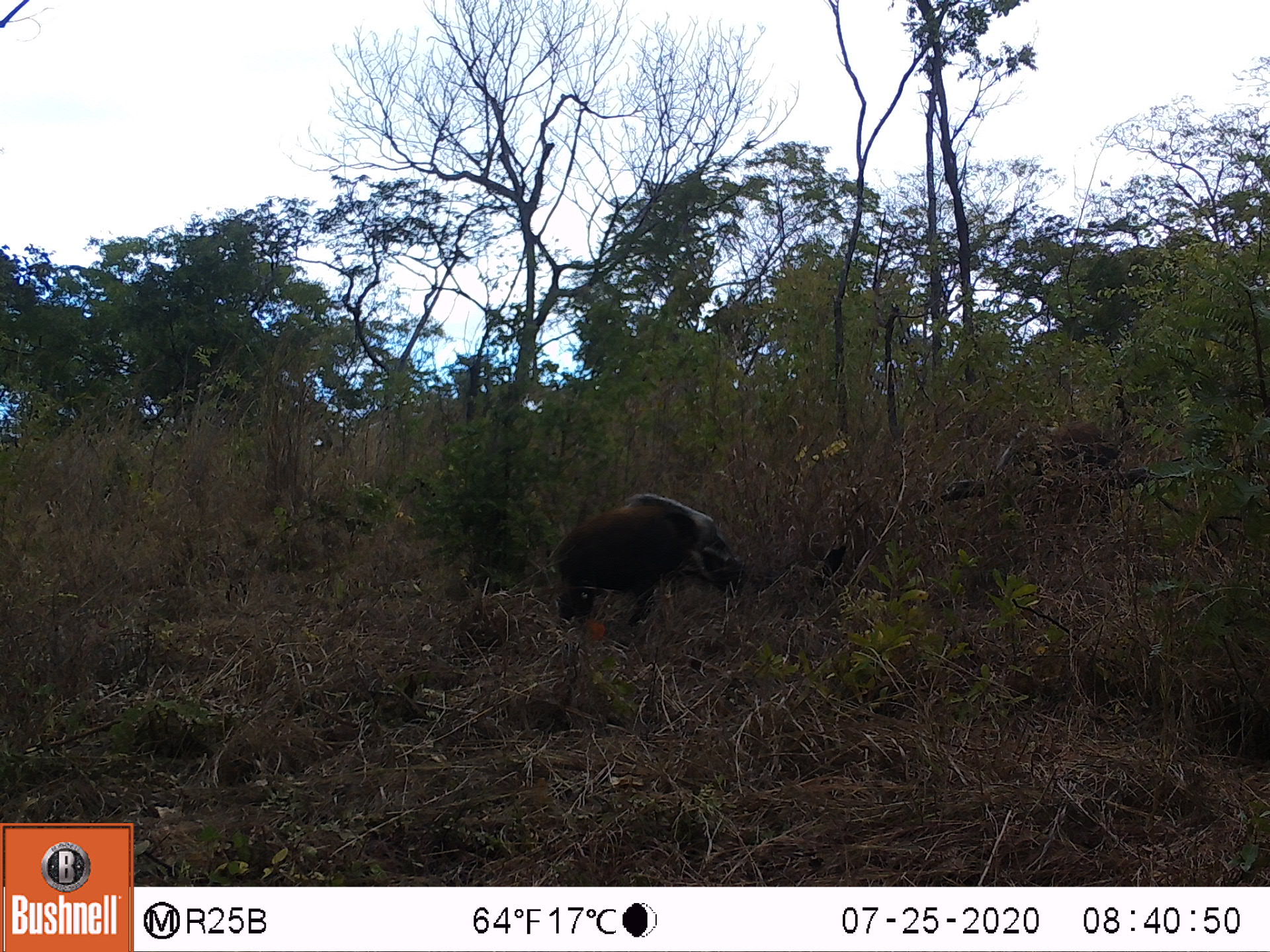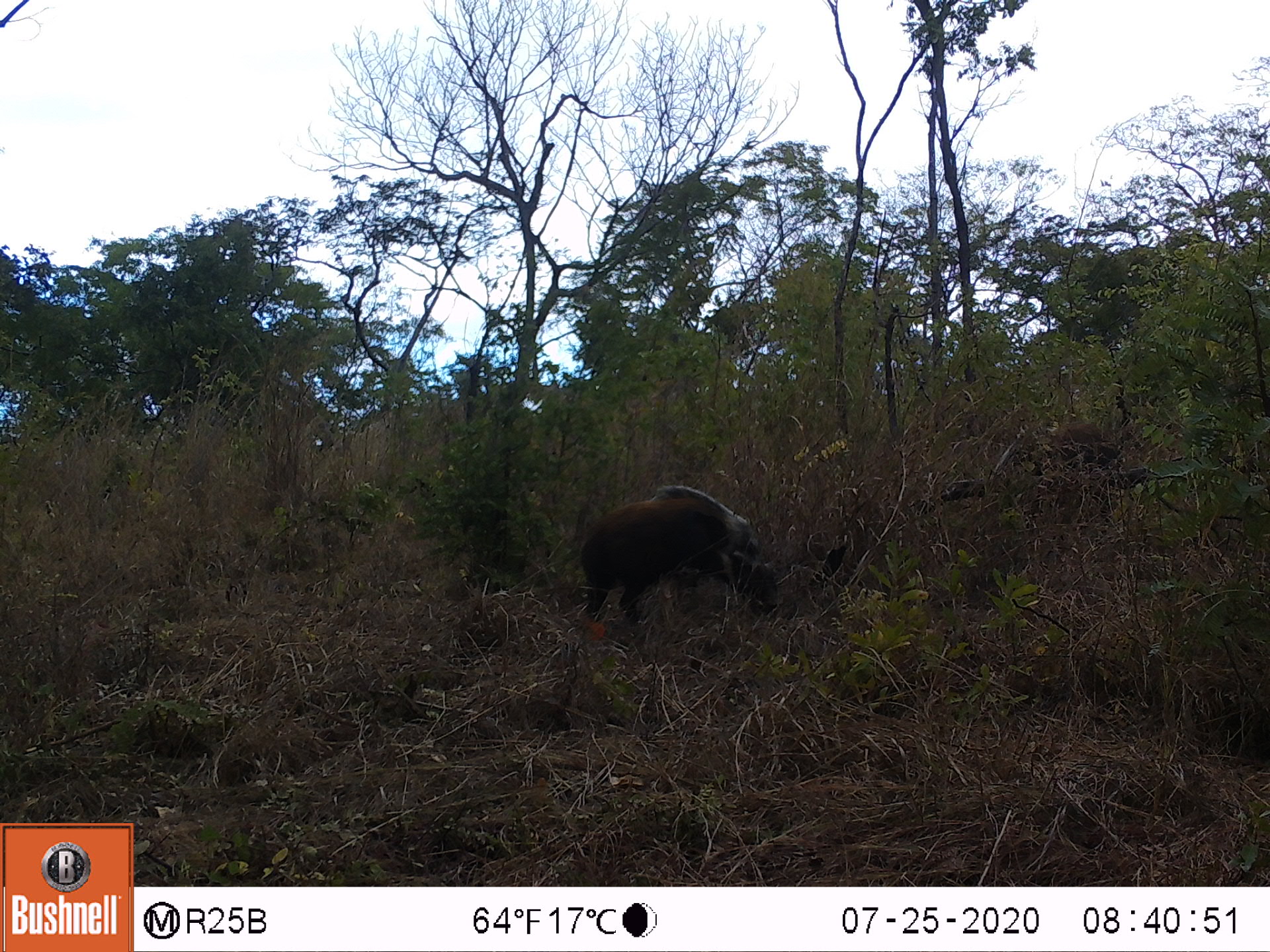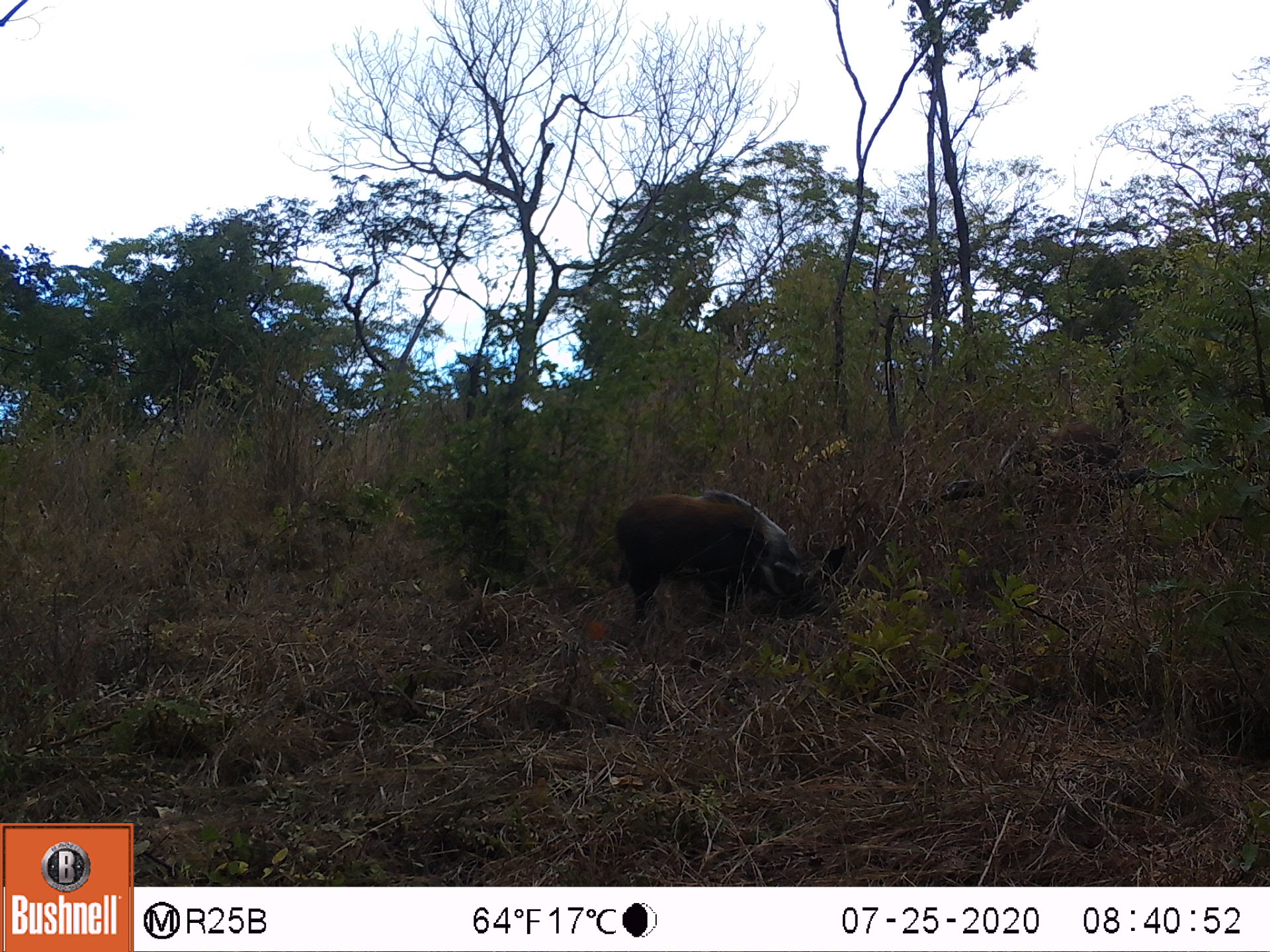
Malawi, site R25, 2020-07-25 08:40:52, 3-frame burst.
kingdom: Animalia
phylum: Chordata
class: Mammalia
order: Artiodactyla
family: Suidae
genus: Potamochoerus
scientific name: Potamochoerus larvatus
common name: bushpig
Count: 2.